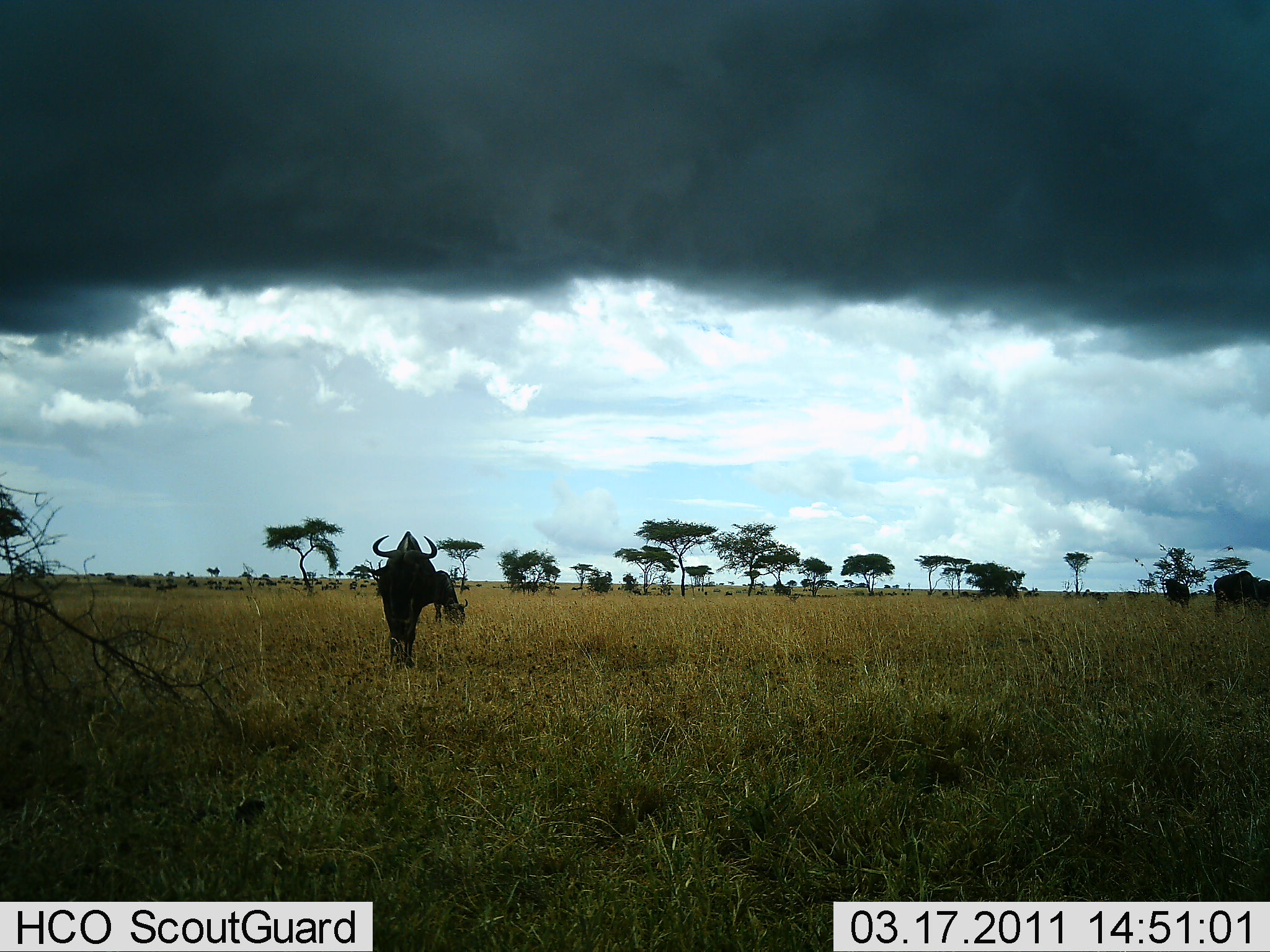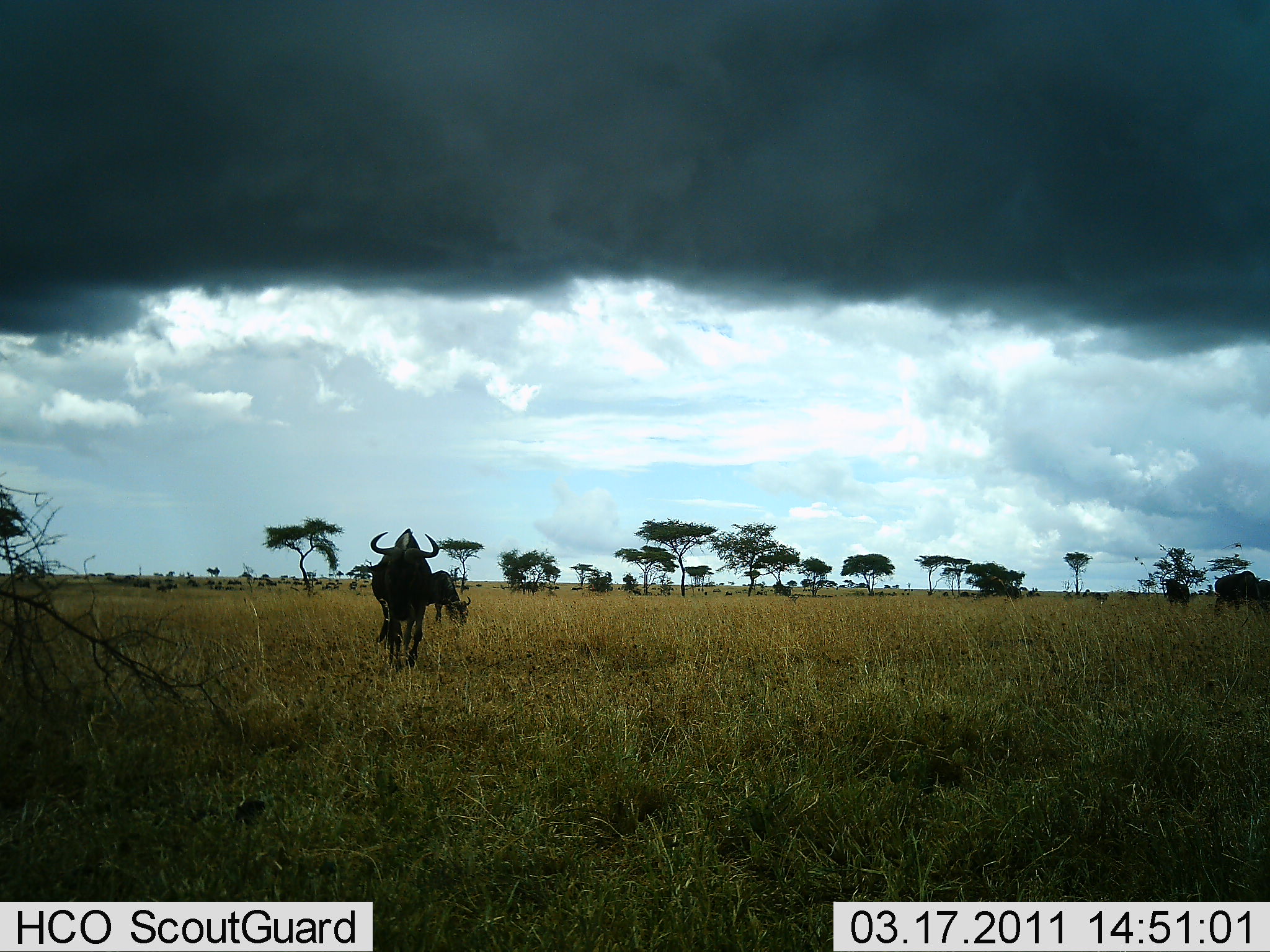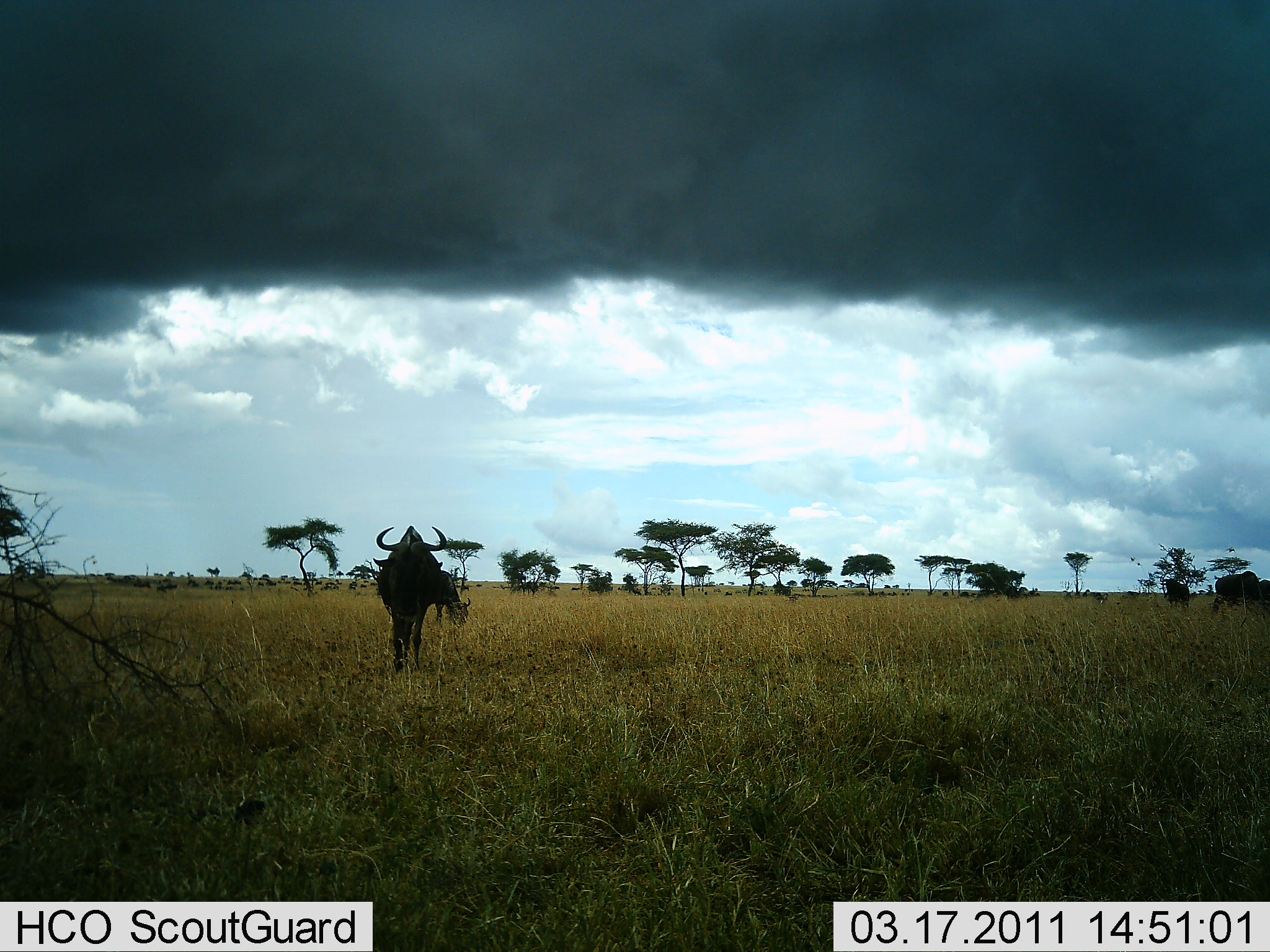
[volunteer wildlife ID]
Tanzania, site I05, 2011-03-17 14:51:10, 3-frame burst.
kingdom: Animalia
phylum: Chordata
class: Mammalia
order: Artiodactyla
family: Bovidae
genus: Connochaetes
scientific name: Connochaetes taurinus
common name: blue wildebeest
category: wildebeest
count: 2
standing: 40%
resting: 0%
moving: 60%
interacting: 0%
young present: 0%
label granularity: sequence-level